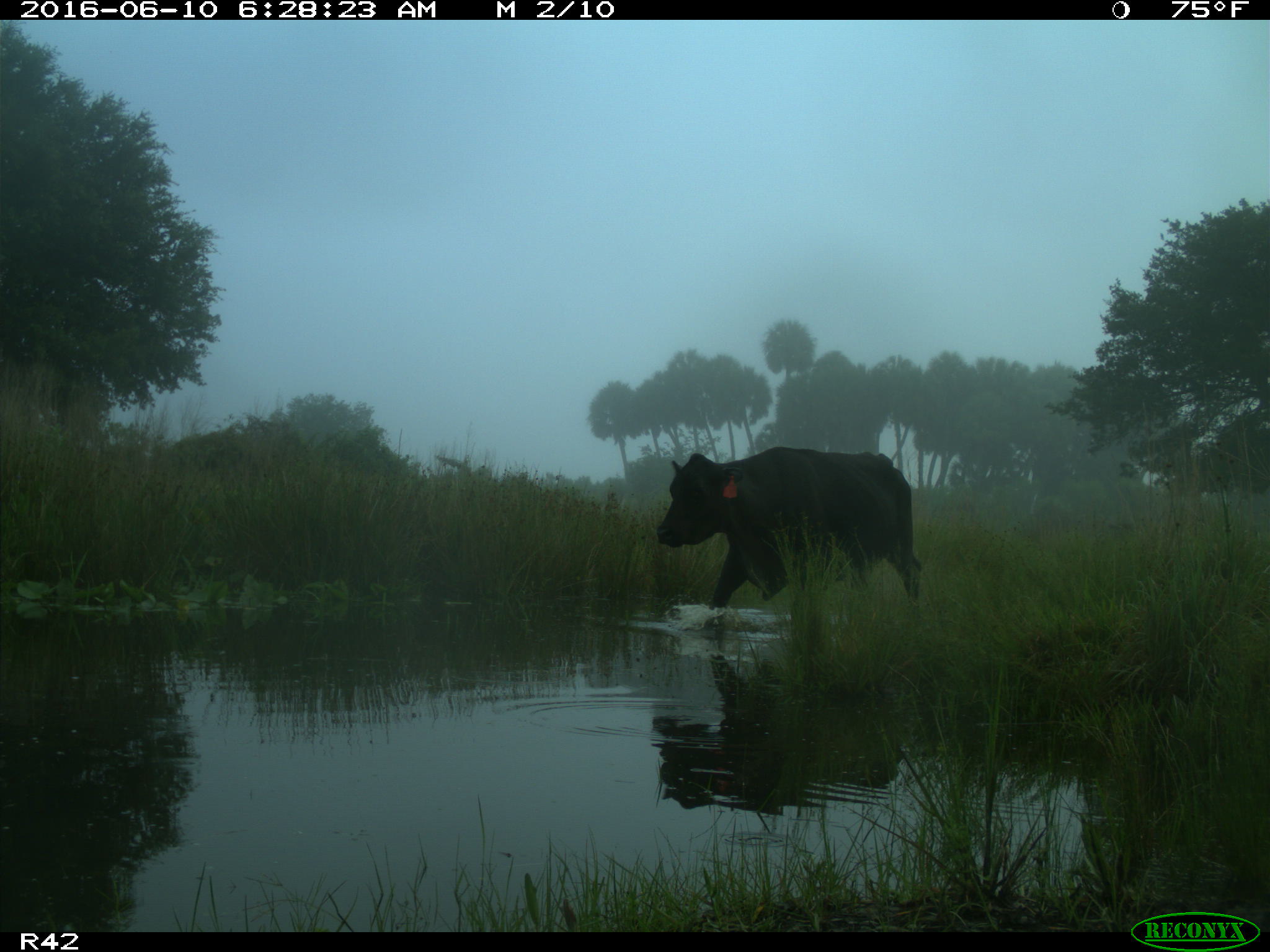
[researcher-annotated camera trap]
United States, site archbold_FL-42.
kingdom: Animalia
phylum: Chordata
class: Mammalia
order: Artiodactyla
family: Bovidae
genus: Bos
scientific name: Bos taurus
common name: domestic cow